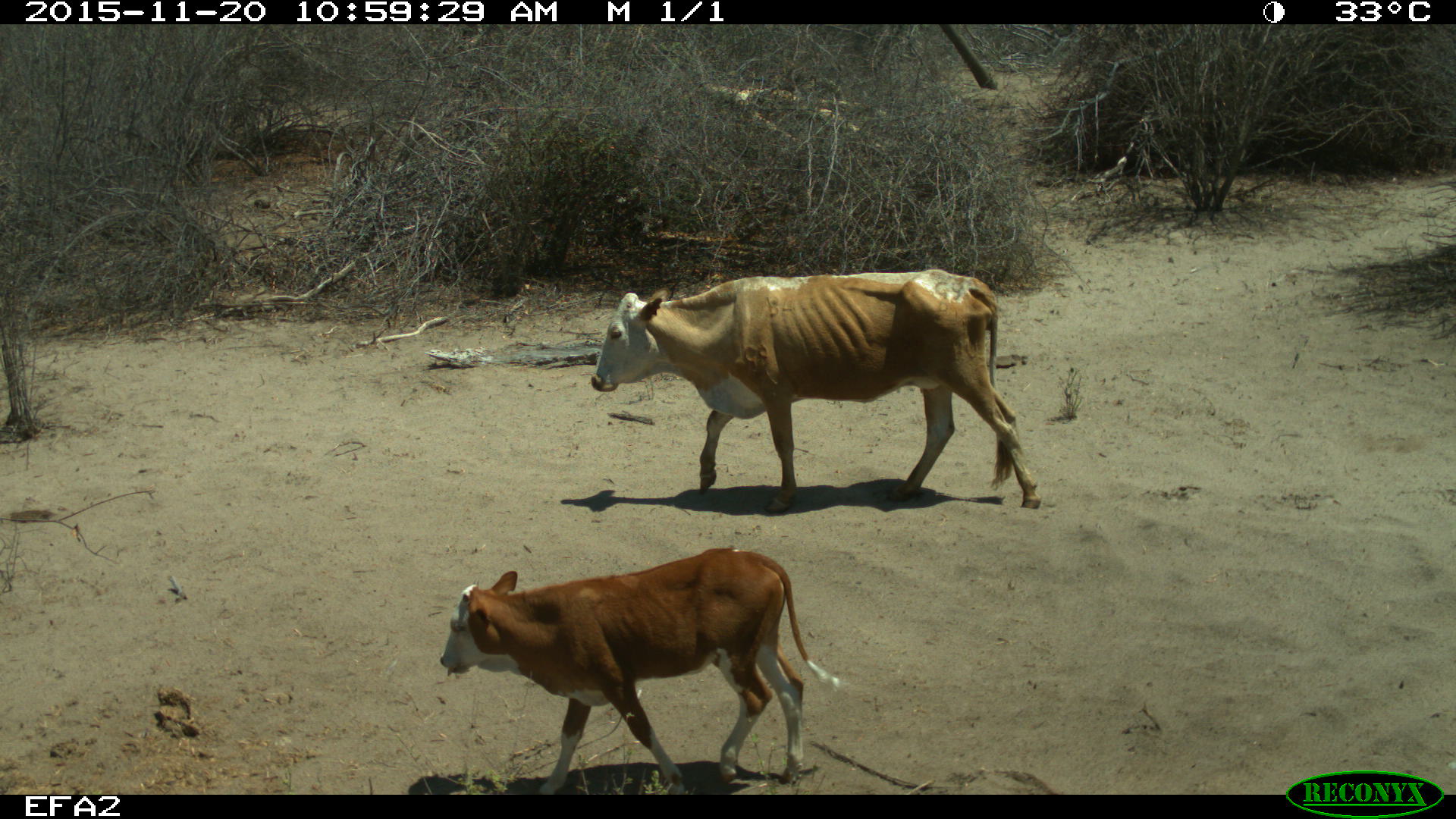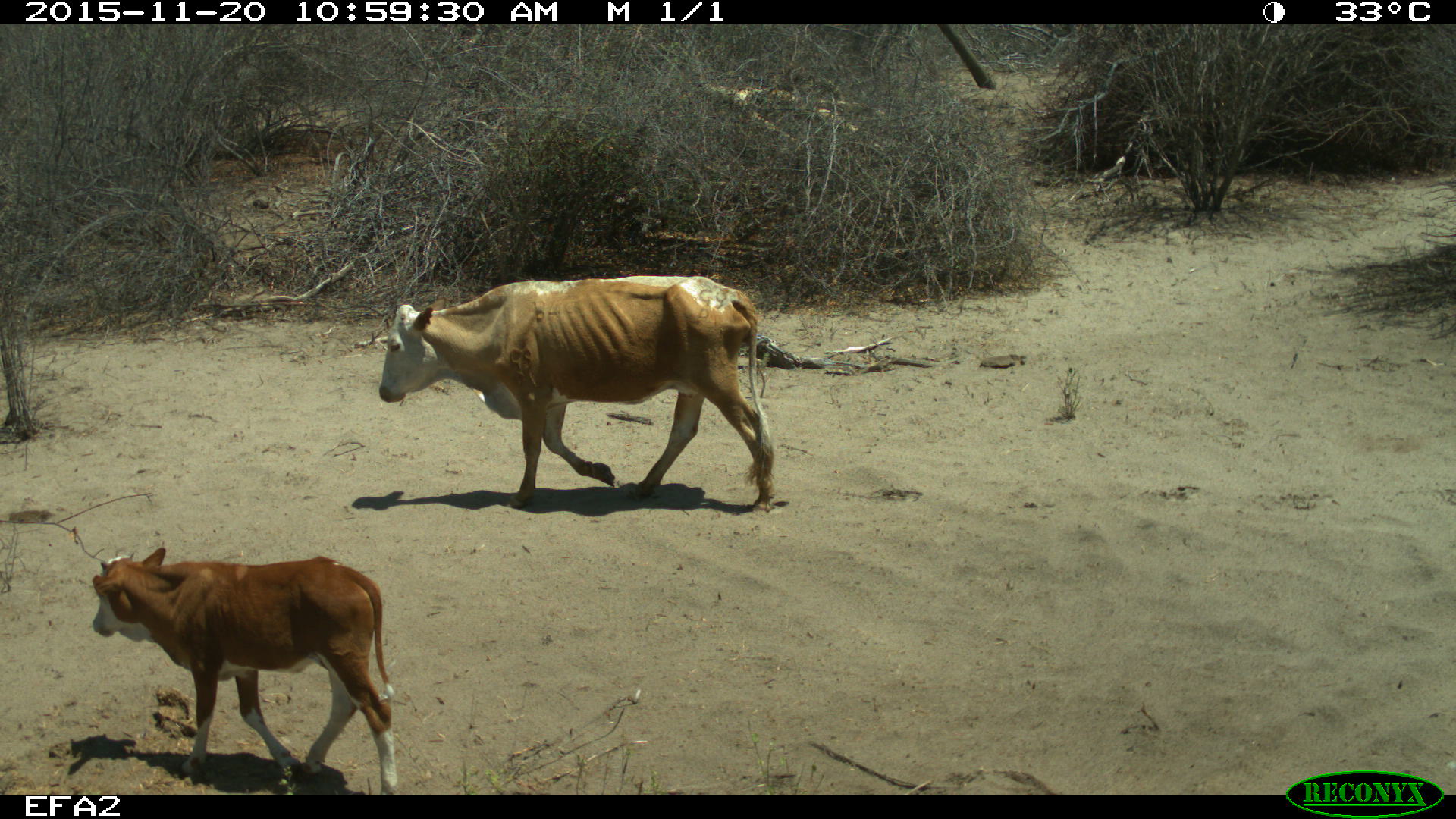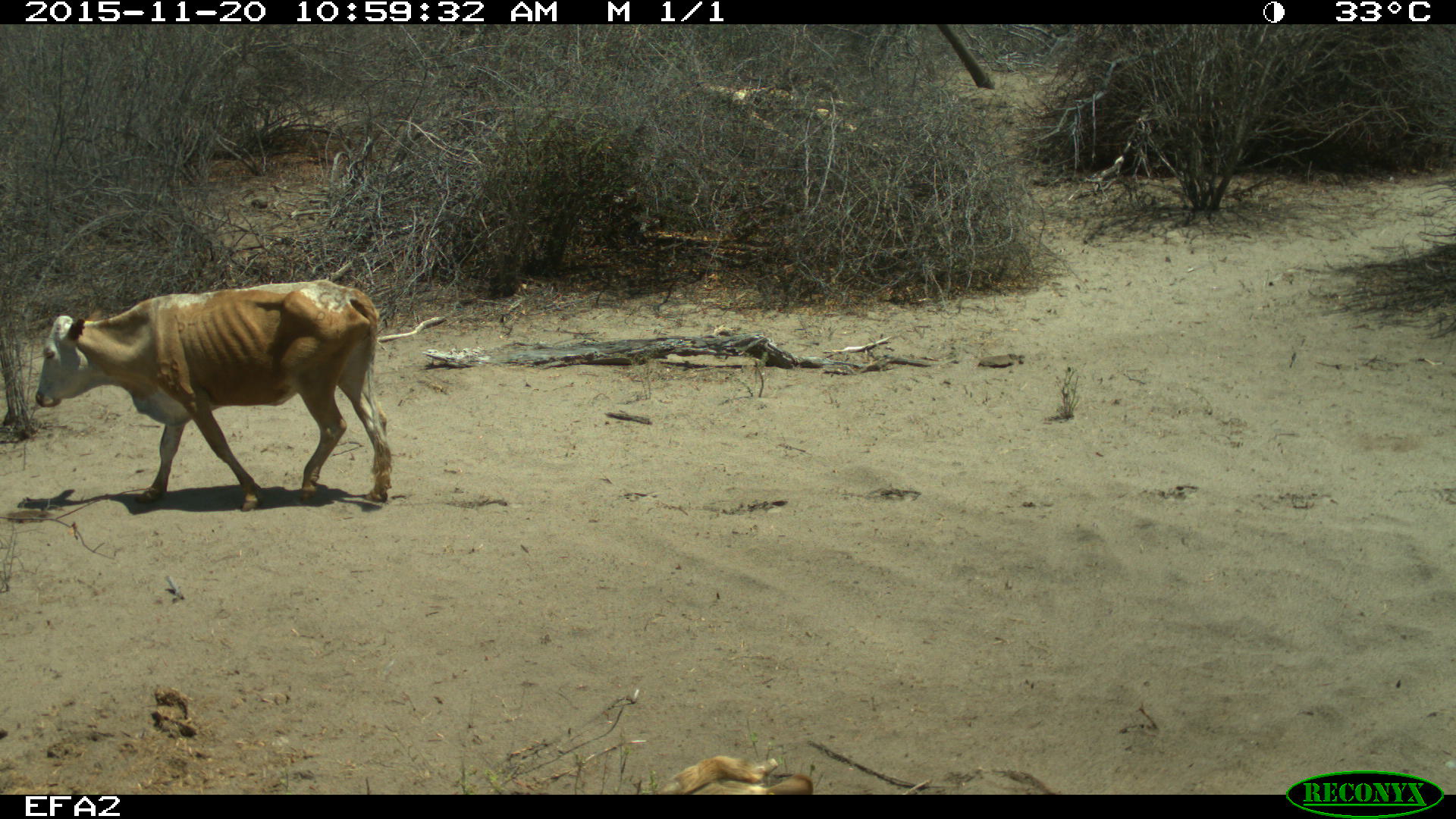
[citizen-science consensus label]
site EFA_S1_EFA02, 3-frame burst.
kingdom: Animalia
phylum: Chordata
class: Mammalia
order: Artiodactyla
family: Bovidae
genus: Bos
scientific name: Bos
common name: cattle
Cattle (Bos), count 2. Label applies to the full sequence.